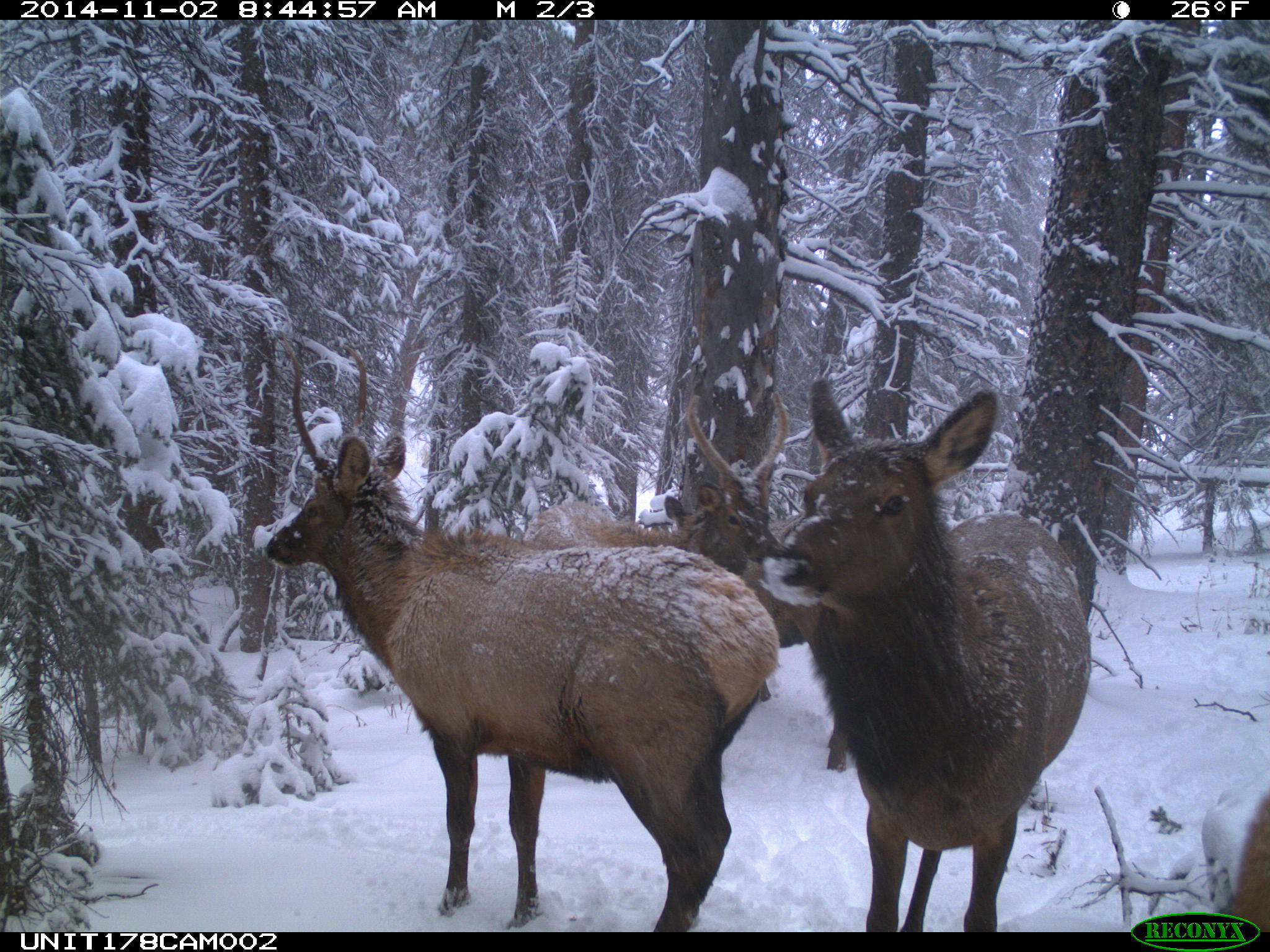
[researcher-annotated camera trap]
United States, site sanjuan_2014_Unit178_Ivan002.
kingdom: Animalia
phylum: Chordata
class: Mammalia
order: Artiodactyla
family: Cervidae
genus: Cervus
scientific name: Cervus elaphus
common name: red deer